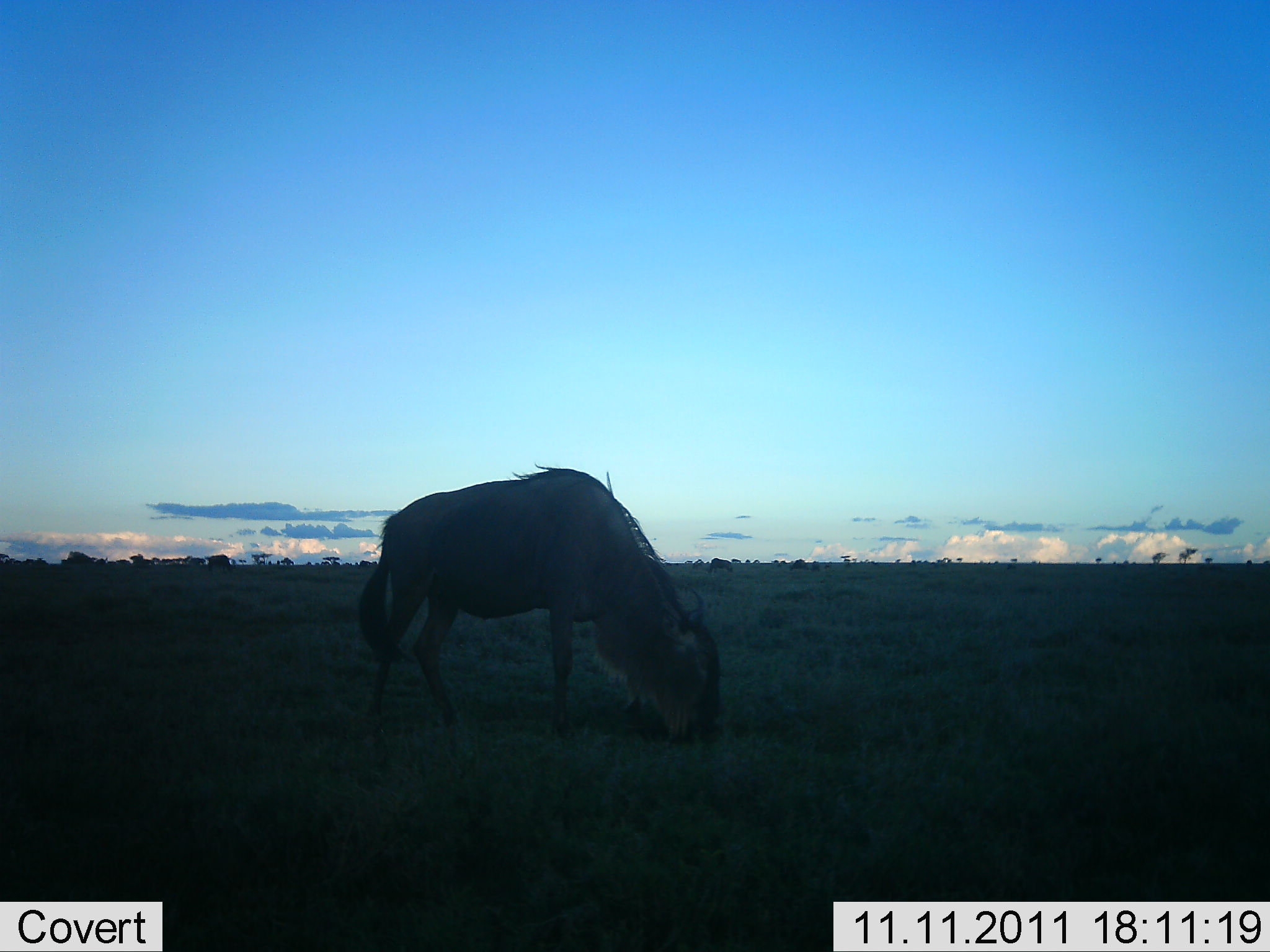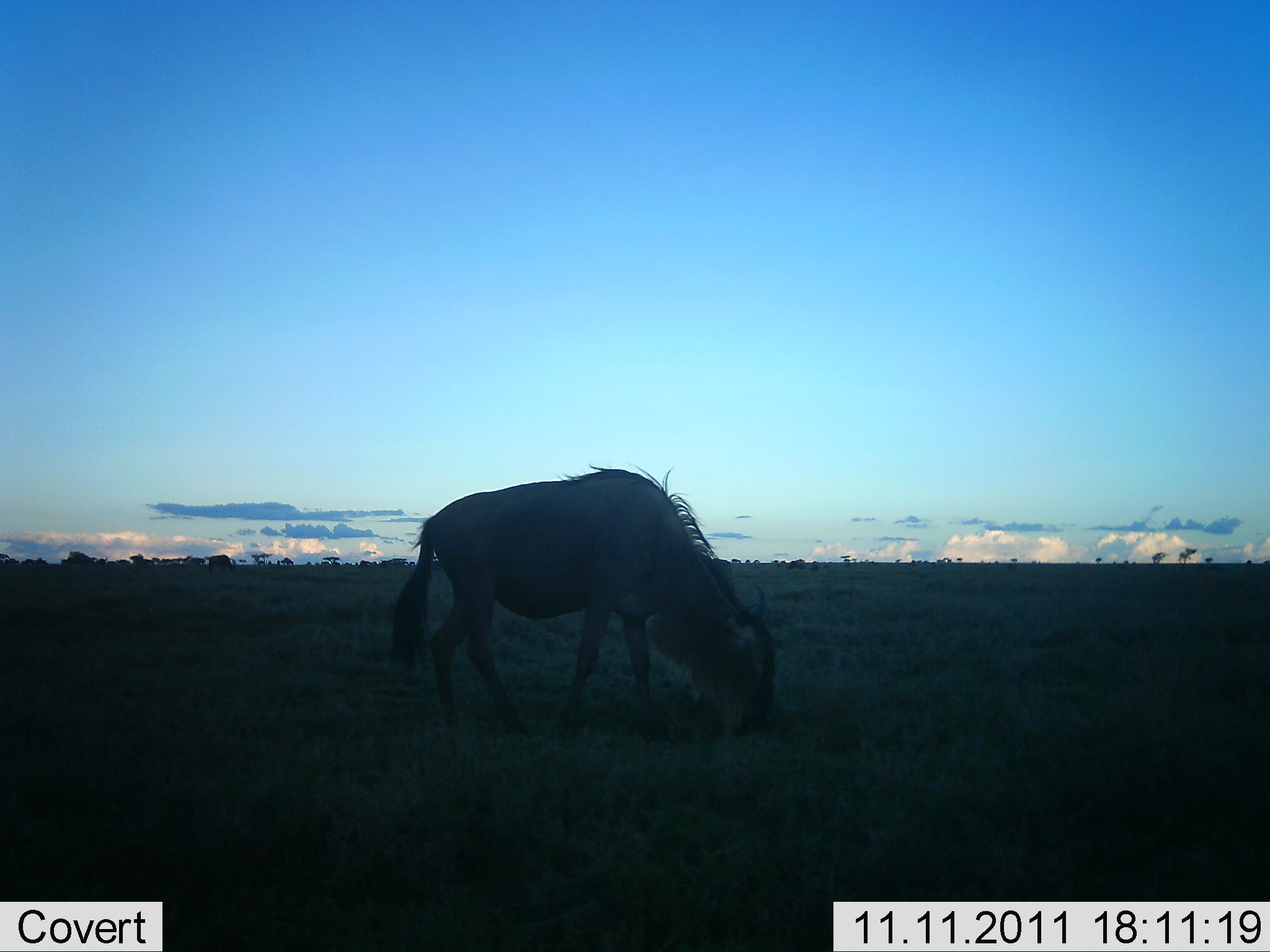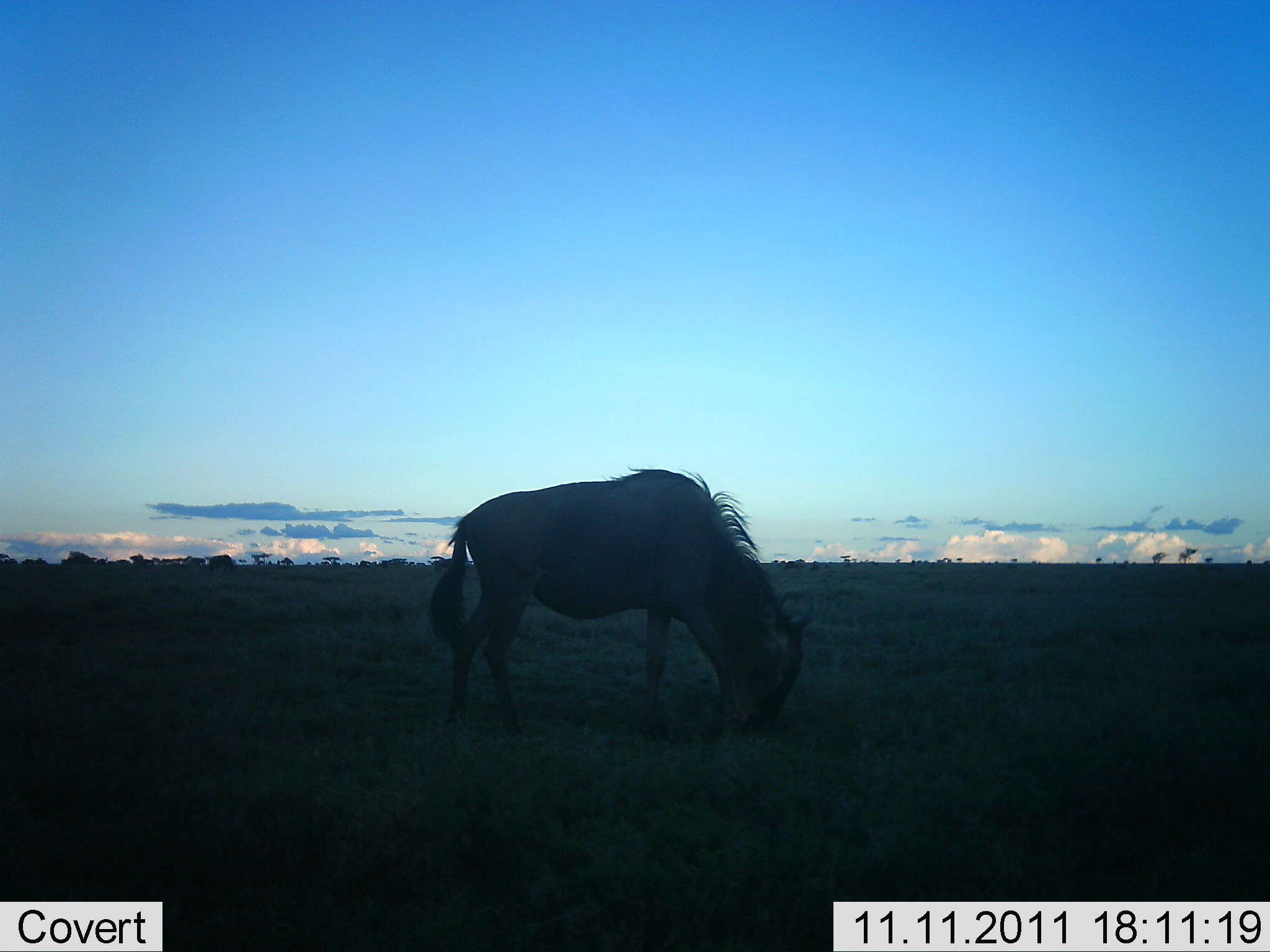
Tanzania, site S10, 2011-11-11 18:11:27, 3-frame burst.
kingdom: Animalia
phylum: Chordata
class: Mammalia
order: Artiodactyla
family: Bovidae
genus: Connochaetes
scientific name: Connochaetes taurinus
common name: blue wildebeest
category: wildebeest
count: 1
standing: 33%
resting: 0%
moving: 17%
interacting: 0%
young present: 0%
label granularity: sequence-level